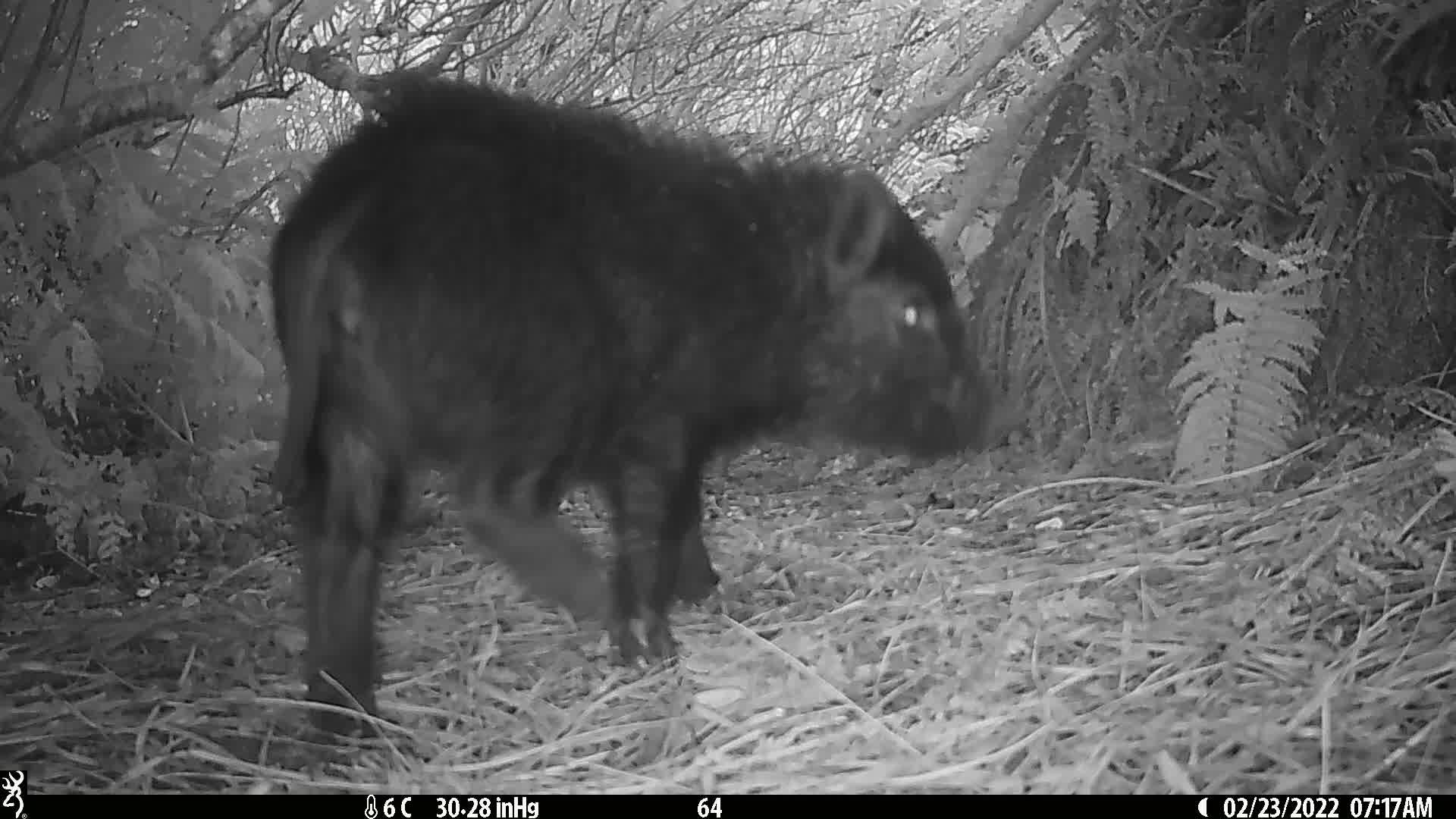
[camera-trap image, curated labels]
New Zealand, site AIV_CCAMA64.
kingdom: Animalia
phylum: Chordata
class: Mammalia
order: Artiodactyla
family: Suidae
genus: Sus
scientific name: Sus scrofa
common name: pig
Pig (Sus scrofa).